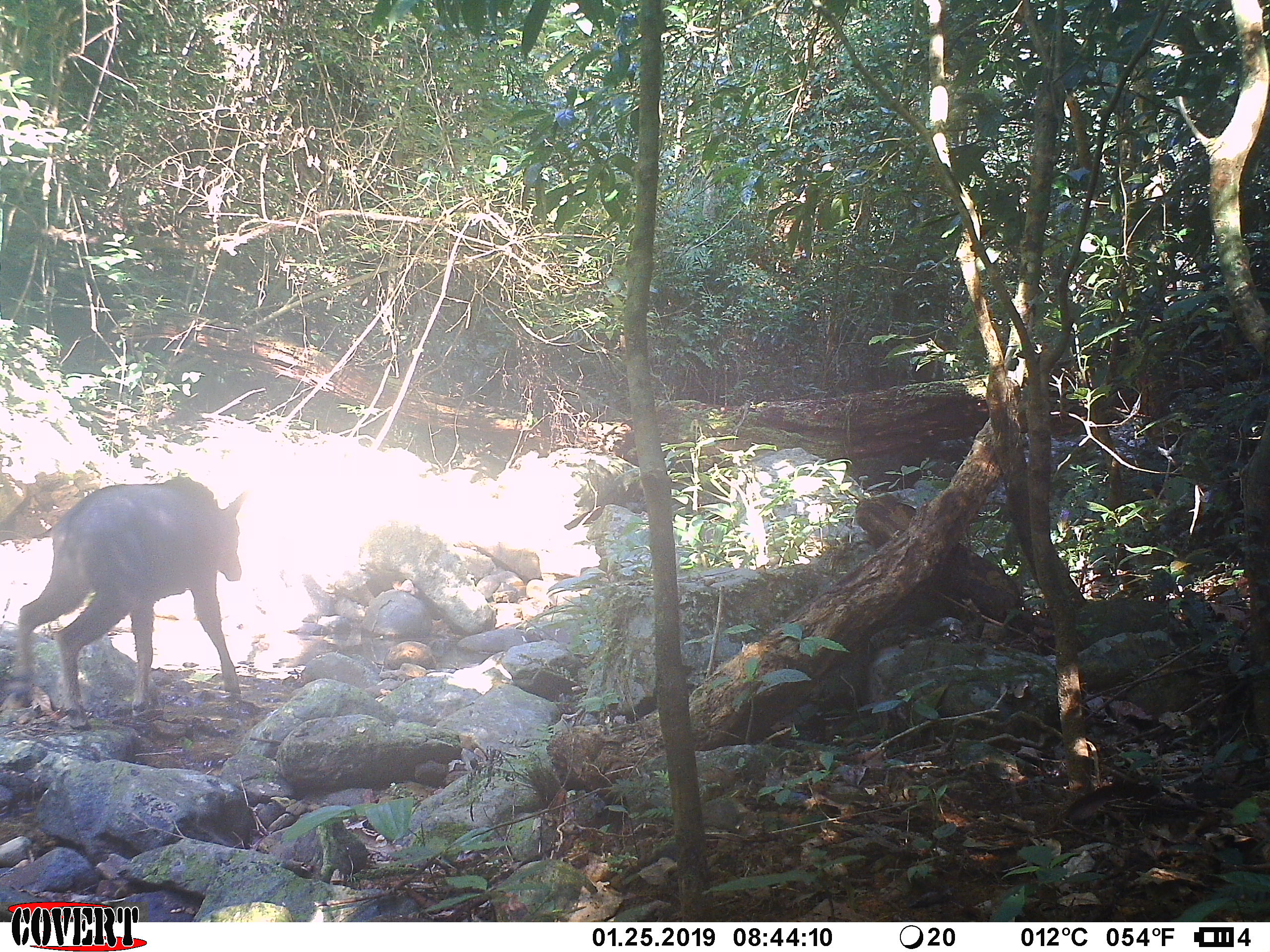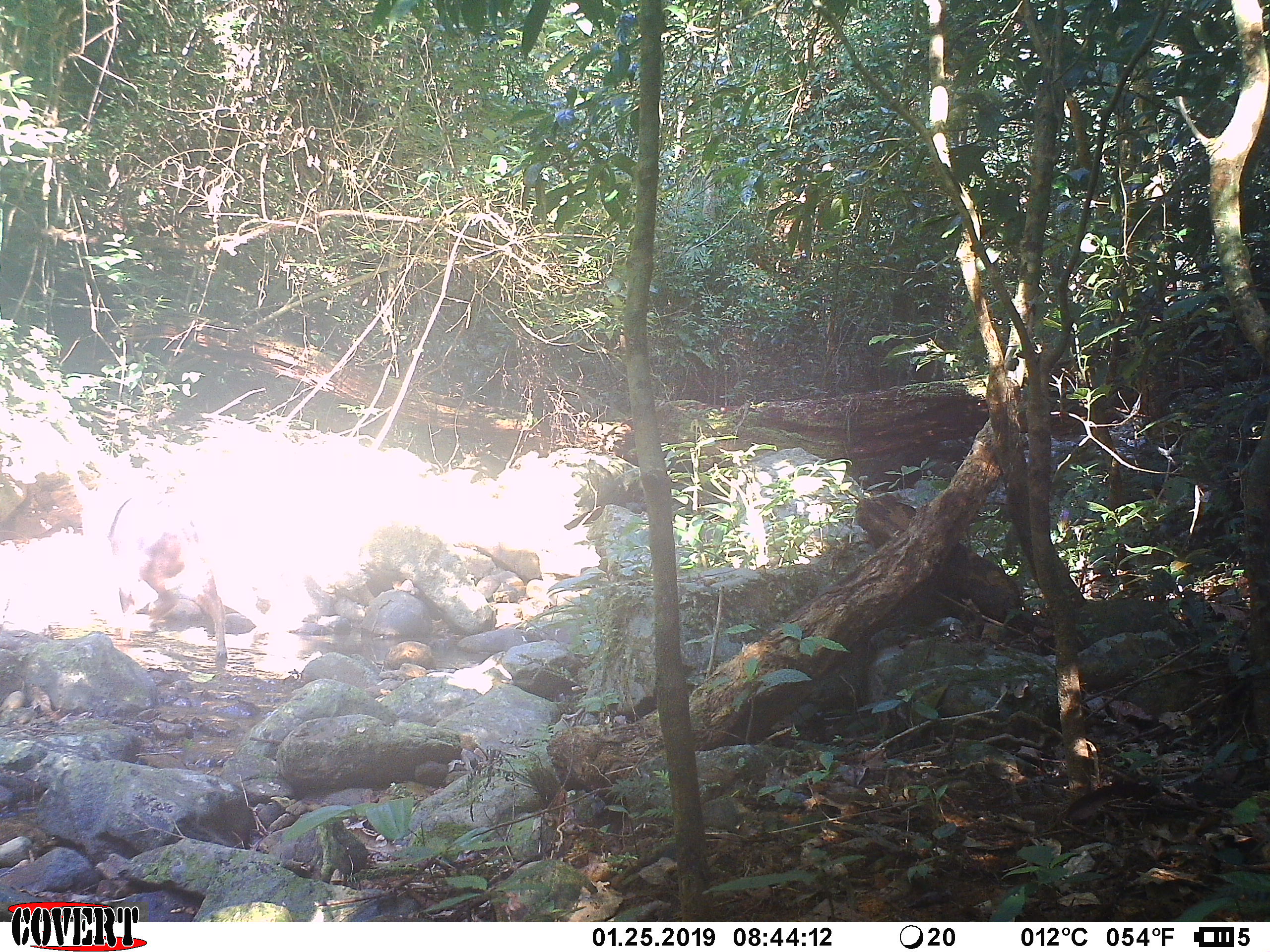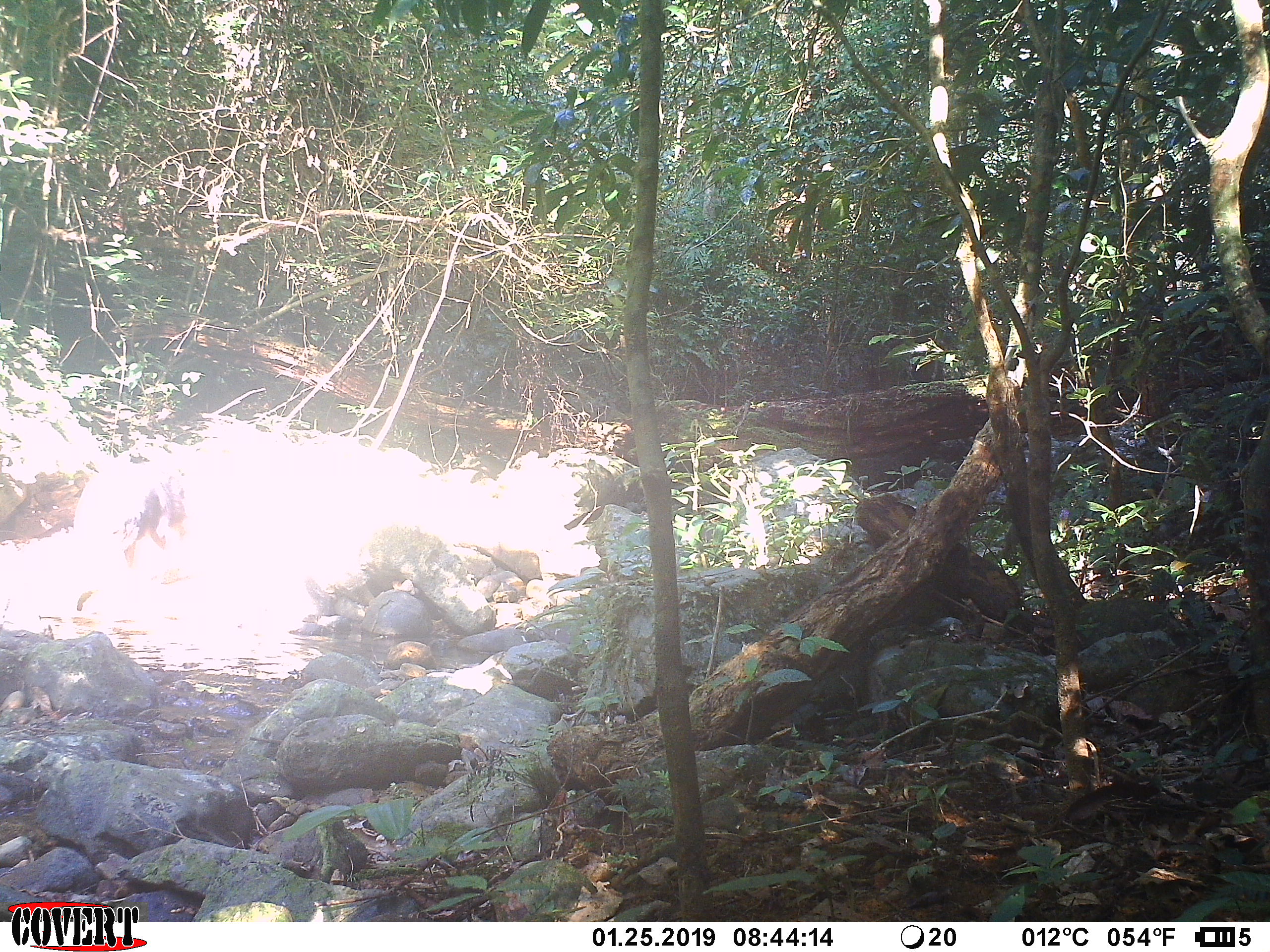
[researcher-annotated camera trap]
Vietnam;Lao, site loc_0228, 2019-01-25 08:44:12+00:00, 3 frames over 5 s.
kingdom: Animalia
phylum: Chordata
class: Mammalia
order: Artiodactyla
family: Bovidae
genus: Capricornis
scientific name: Capricornis sumatraensis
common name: chinese serow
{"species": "chinese serow (Capricornis sumatraensis)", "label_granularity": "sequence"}